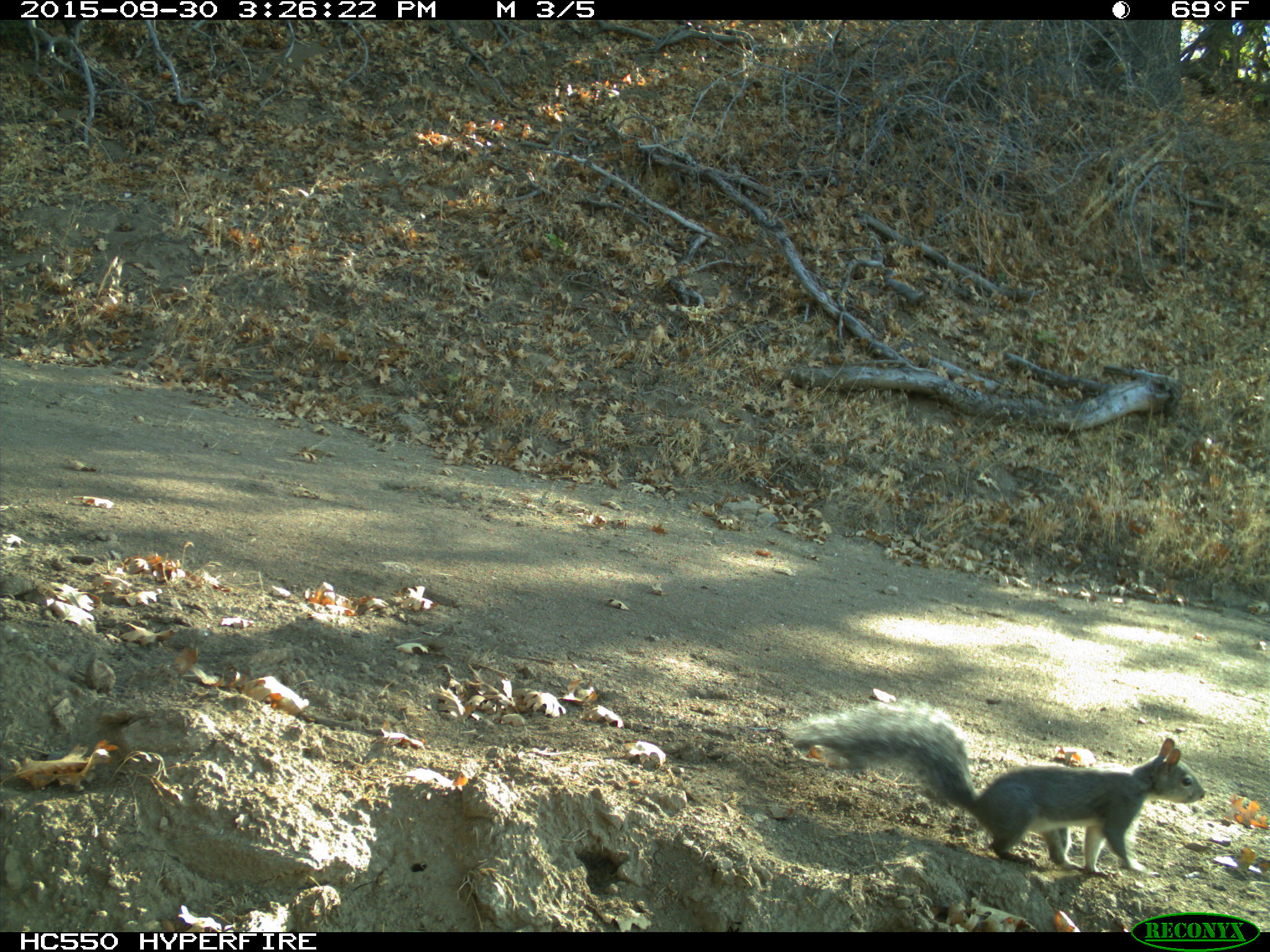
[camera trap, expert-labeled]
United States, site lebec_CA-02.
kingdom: Animalia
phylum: Chordata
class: Mammalia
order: Rodentia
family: Sciuridae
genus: Sciurus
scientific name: Sciurus carolinensis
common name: eastern gray squirrel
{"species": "Sciurus carolinensis (eastern gray squirrel)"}